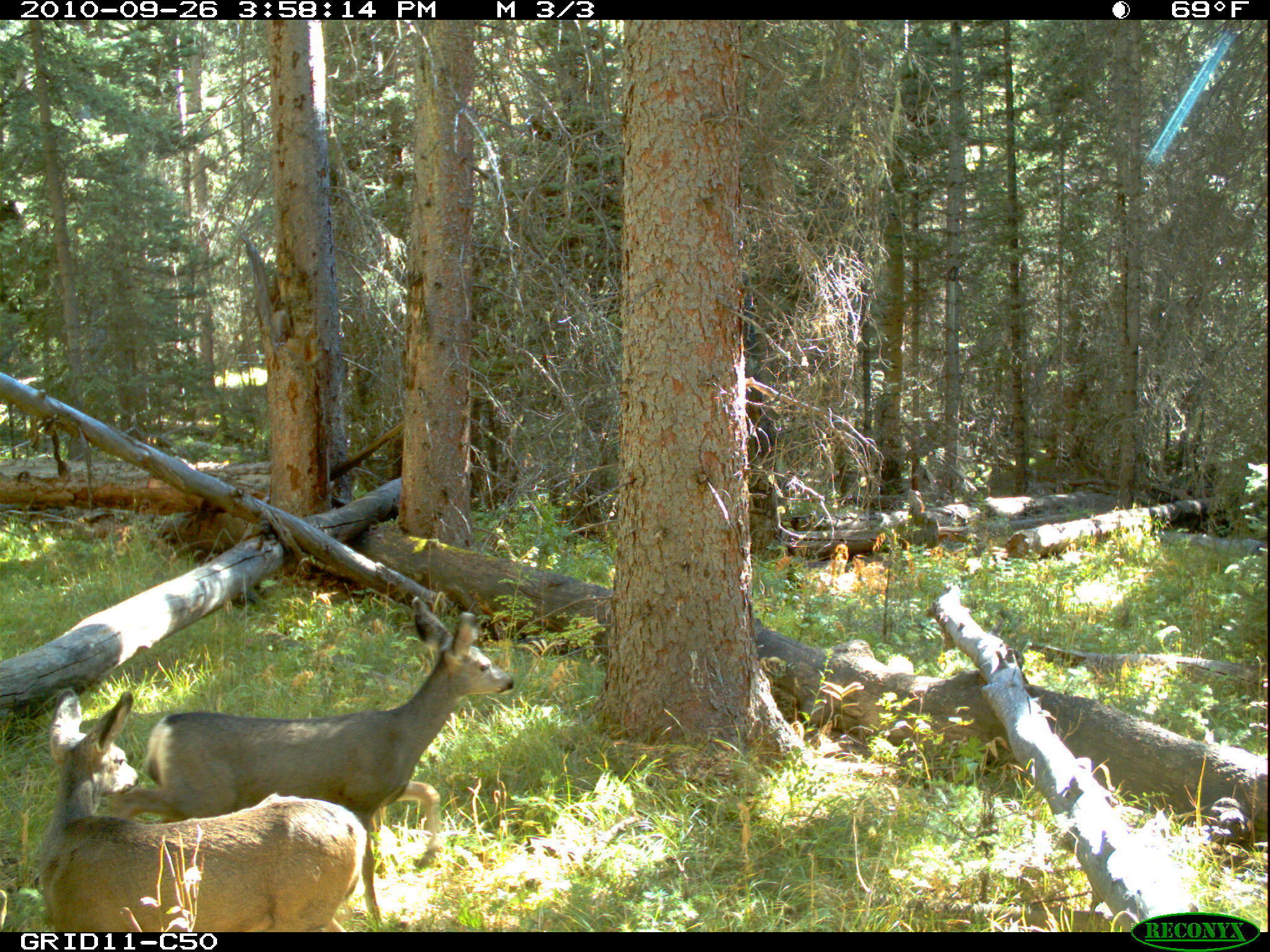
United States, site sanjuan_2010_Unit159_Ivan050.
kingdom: Animalia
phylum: Chordata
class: Mammalia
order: Artiodactyla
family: Cervidae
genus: Odocoileus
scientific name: Odocoileus hemionus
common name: mule deer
Odocoileus hemionus (mule deer).